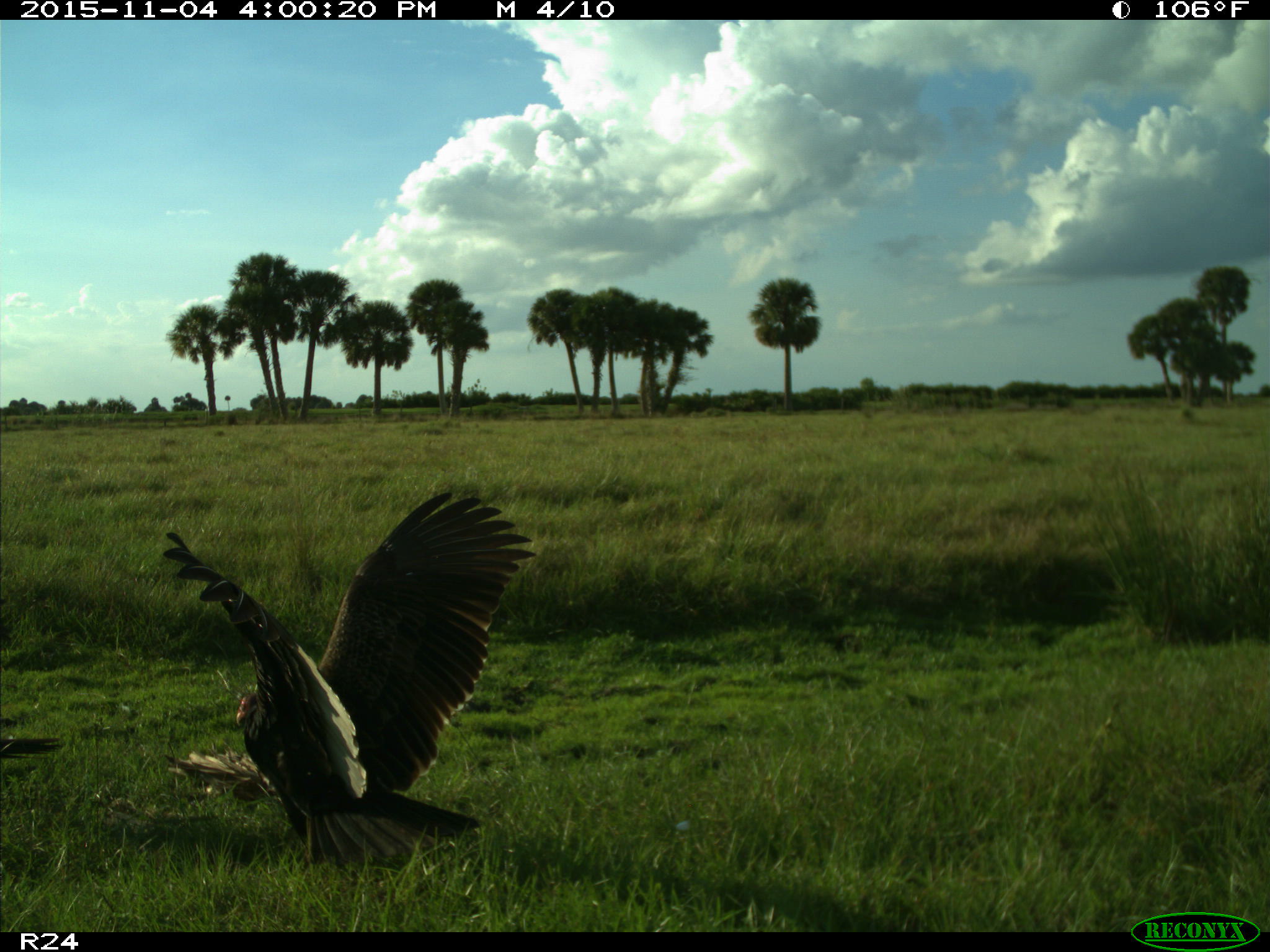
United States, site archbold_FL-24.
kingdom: Animalia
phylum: Chordata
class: Aves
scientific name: Aves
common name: birds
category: unidentified bird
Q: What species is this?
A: Unidentified bird (birds) (Aves).